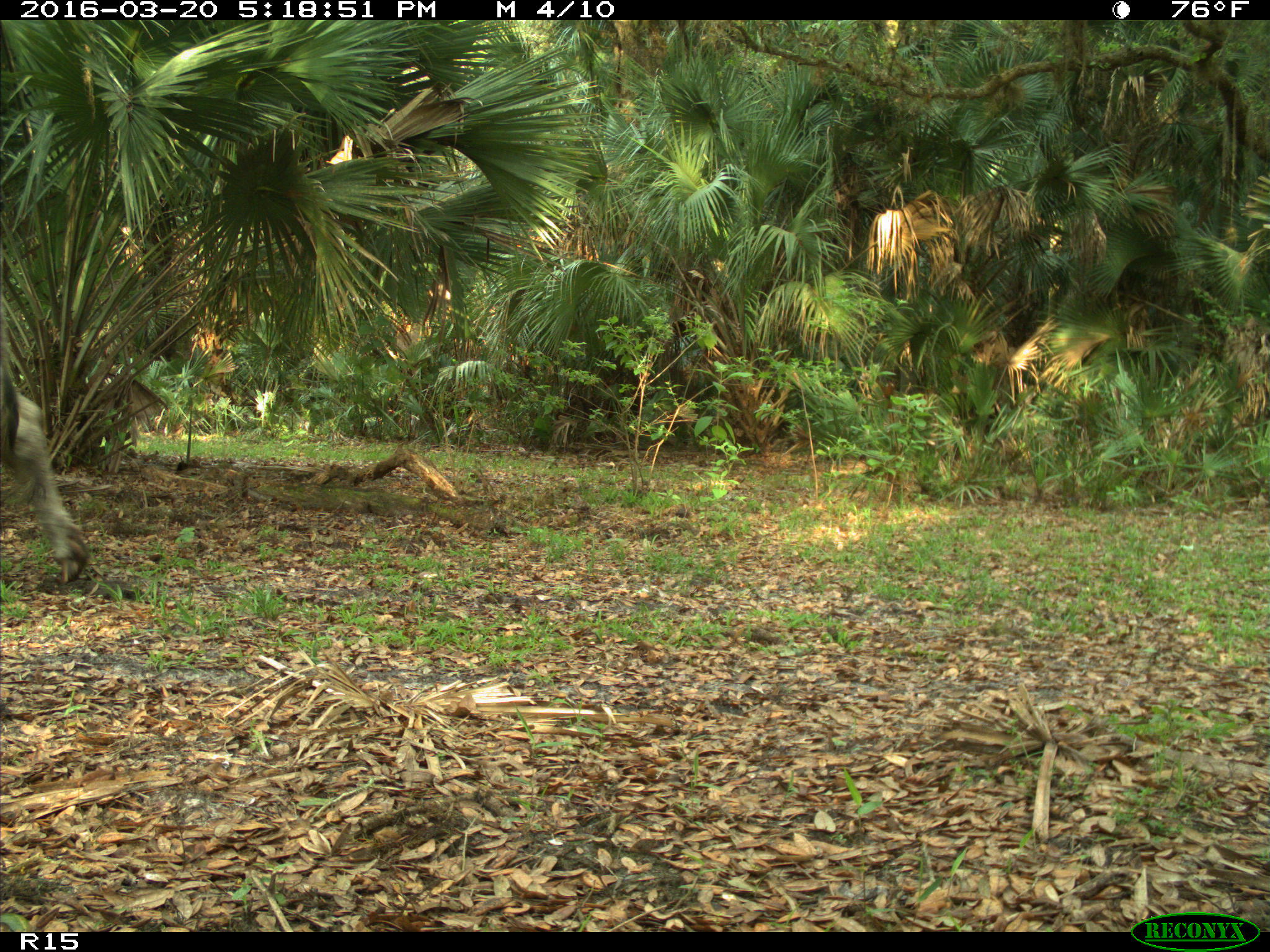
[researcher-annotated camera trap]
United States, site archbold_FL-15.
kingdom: Animalia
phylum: Chordata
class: Mammalia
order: Artiodactyla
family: Bovidae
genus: Bos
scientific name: Bos taurus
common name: domestic cow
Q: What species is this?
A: Bos taurus (domestic cow).